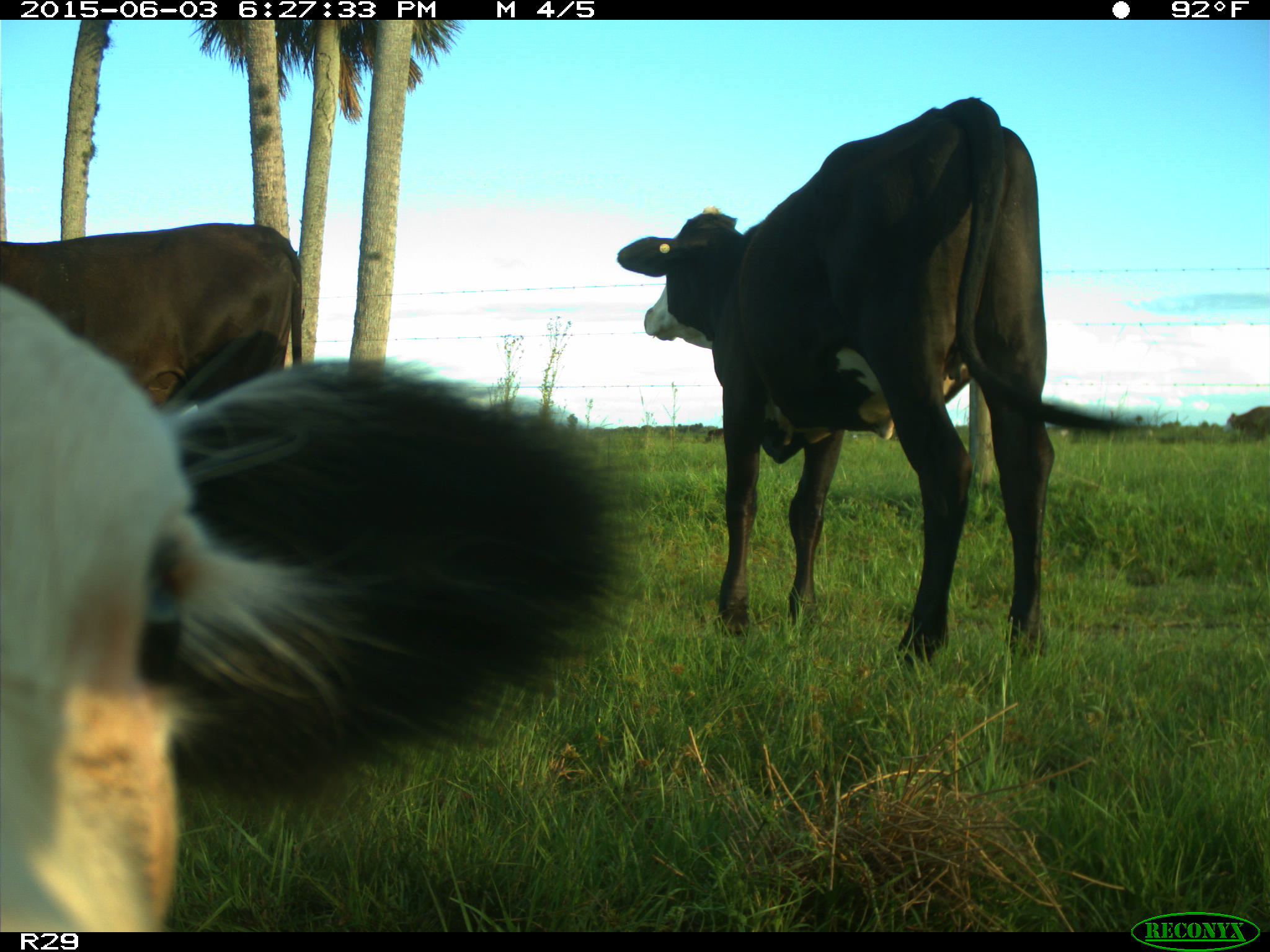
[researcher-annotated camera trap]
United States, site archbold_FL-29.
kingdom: Animalia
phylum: Chordata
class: Mammalia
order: Artiodactyla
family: Bovidae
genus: Bos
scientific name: Bos taurus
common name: domestic cow